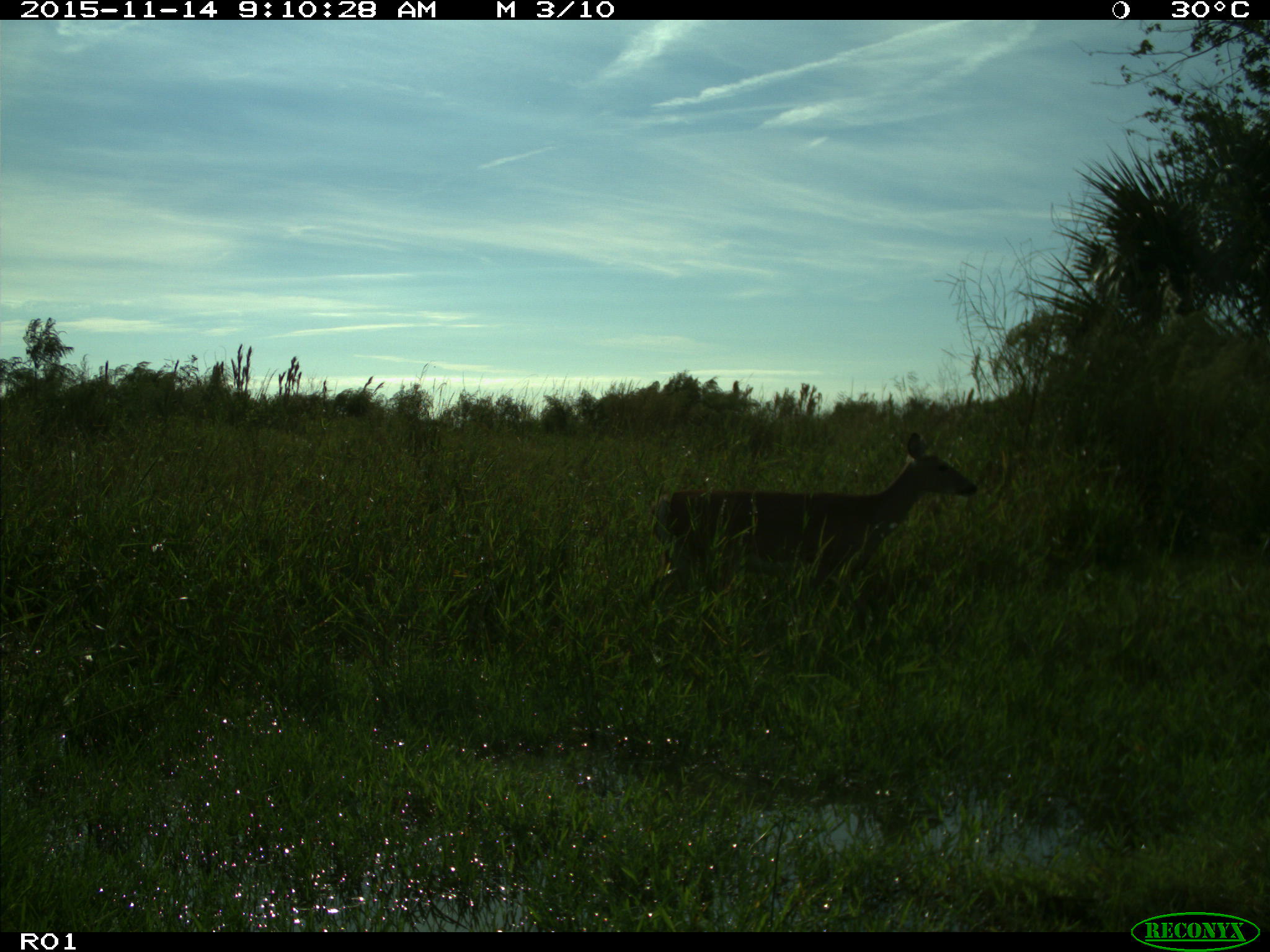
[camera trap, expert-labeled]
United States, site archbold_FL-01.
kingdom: Animalia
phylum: Chordata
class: Mammalia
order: Artiodactyla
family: Cervidae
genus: Odocoileus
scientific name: Odocoileus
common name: deer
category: unidentified deer